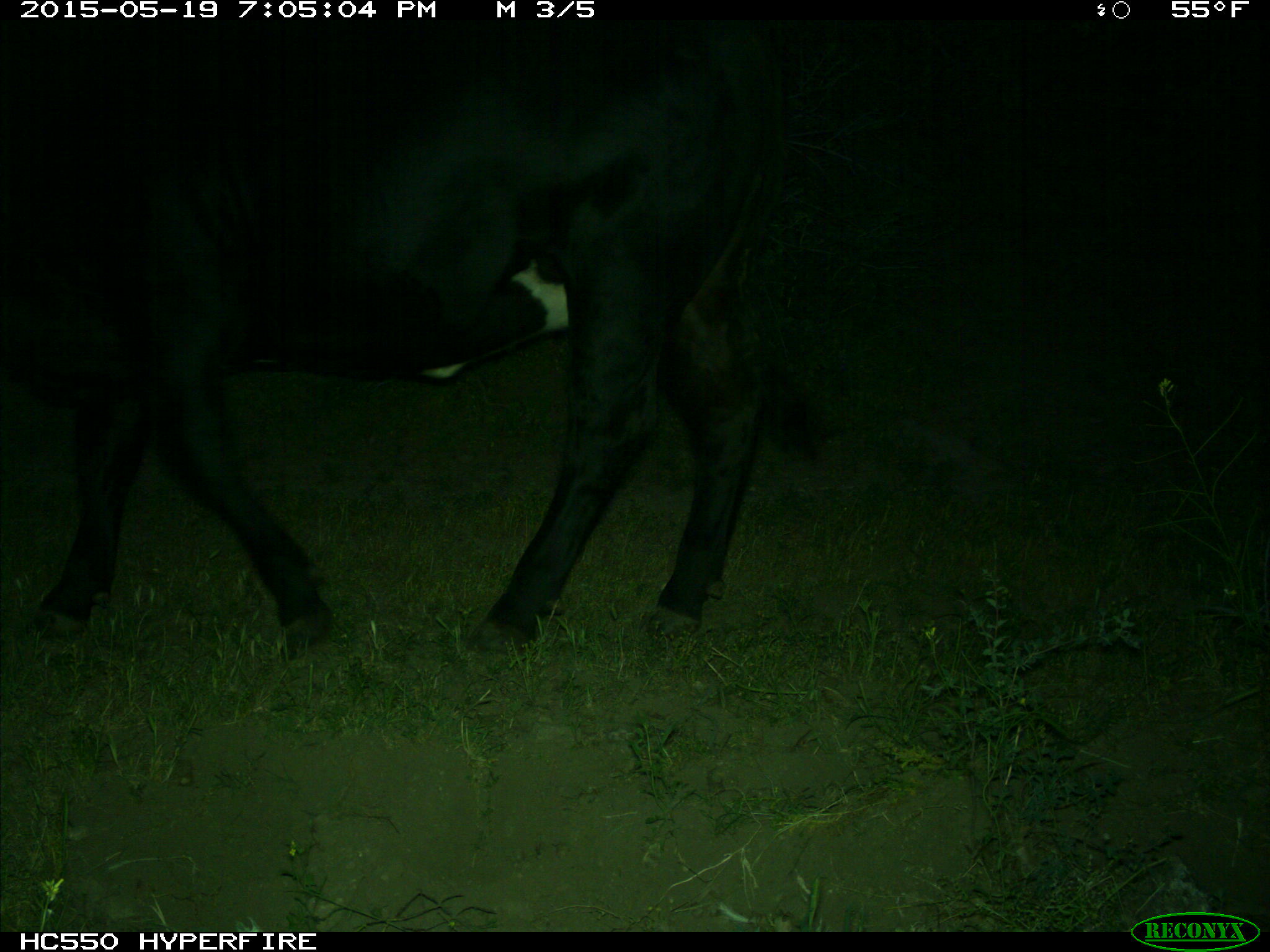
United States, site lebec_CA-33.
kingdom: Animalia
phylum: Chordata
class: Mammalia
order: Artiodactyla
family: Bovidae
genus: Bos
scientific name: Bos taurus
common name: domestic cow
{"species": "Bos taurus (domestic cow)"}